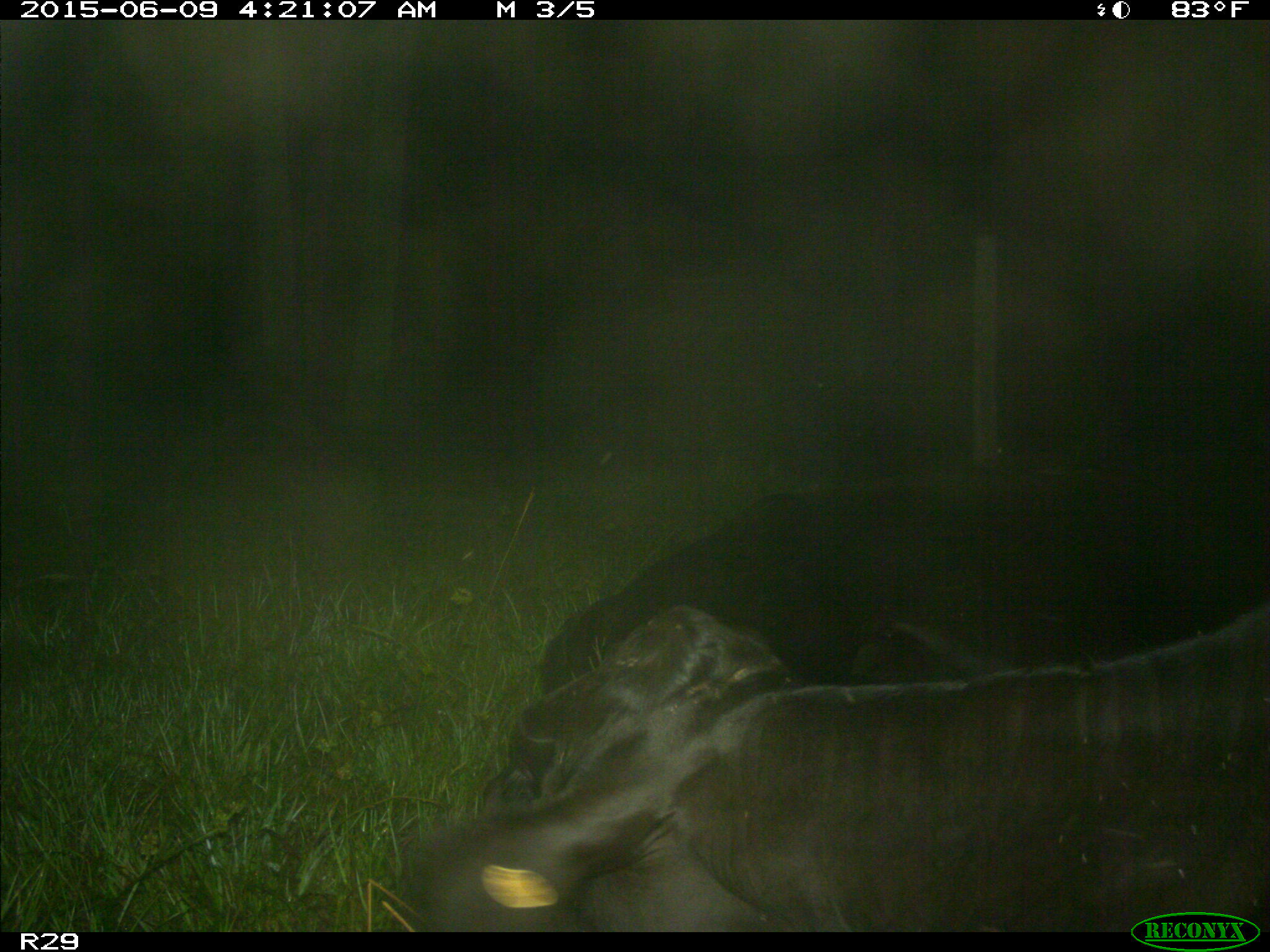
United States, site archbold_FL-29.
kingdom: Animalia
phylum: Chordata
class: Mammalia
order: Artiodactyla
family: Bovidae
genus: Bos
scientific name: Bos taurus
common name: domestic cow